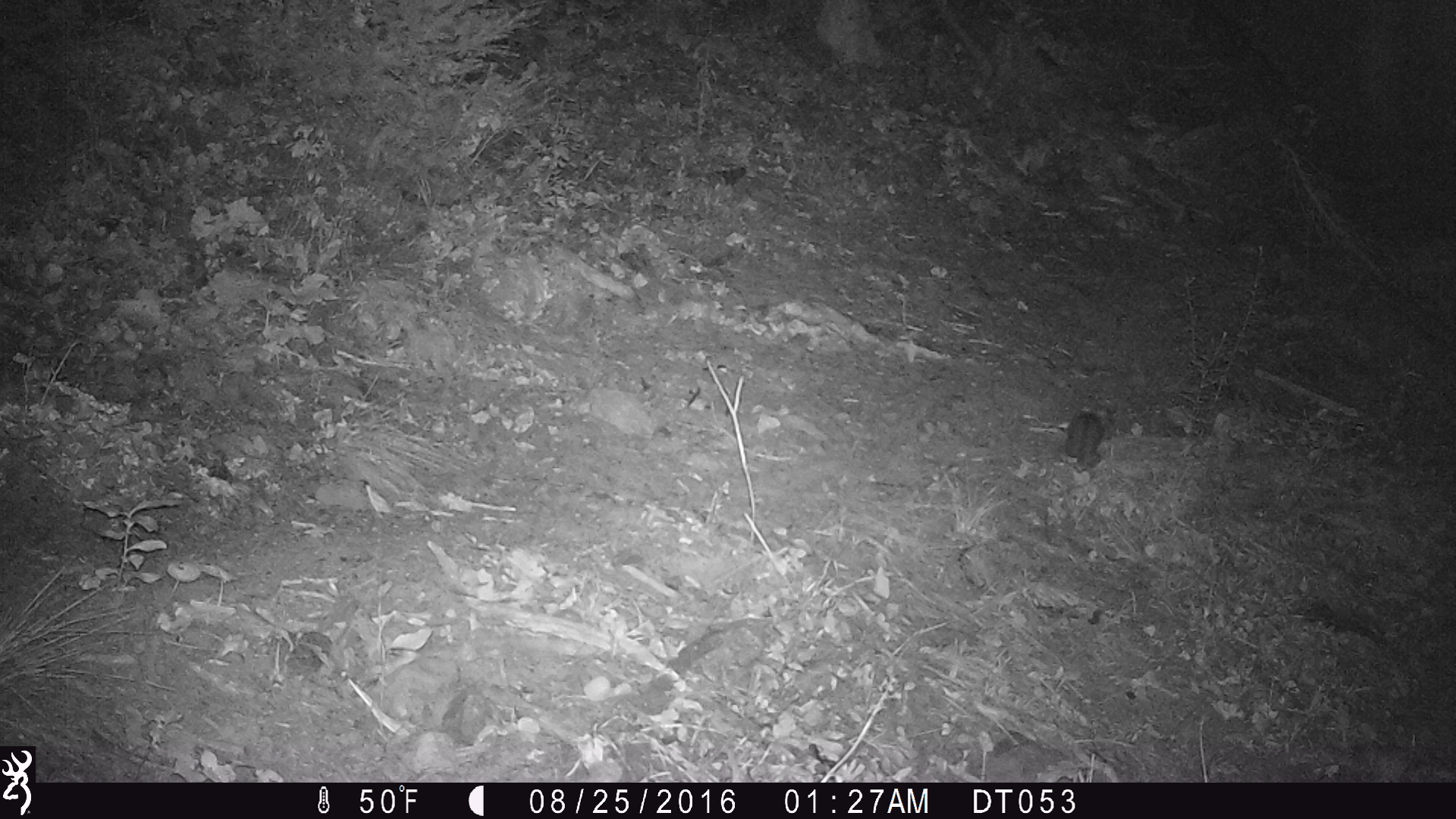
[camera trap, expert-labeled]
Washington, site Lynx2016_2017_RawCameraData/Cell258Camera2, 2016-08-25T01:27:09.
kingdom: Animalia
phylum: Chordata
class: Mammalia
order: Lagomorpha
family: Leporidae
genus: Lepus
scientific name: Lepus americanus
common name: snowshoe hare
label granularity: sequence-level